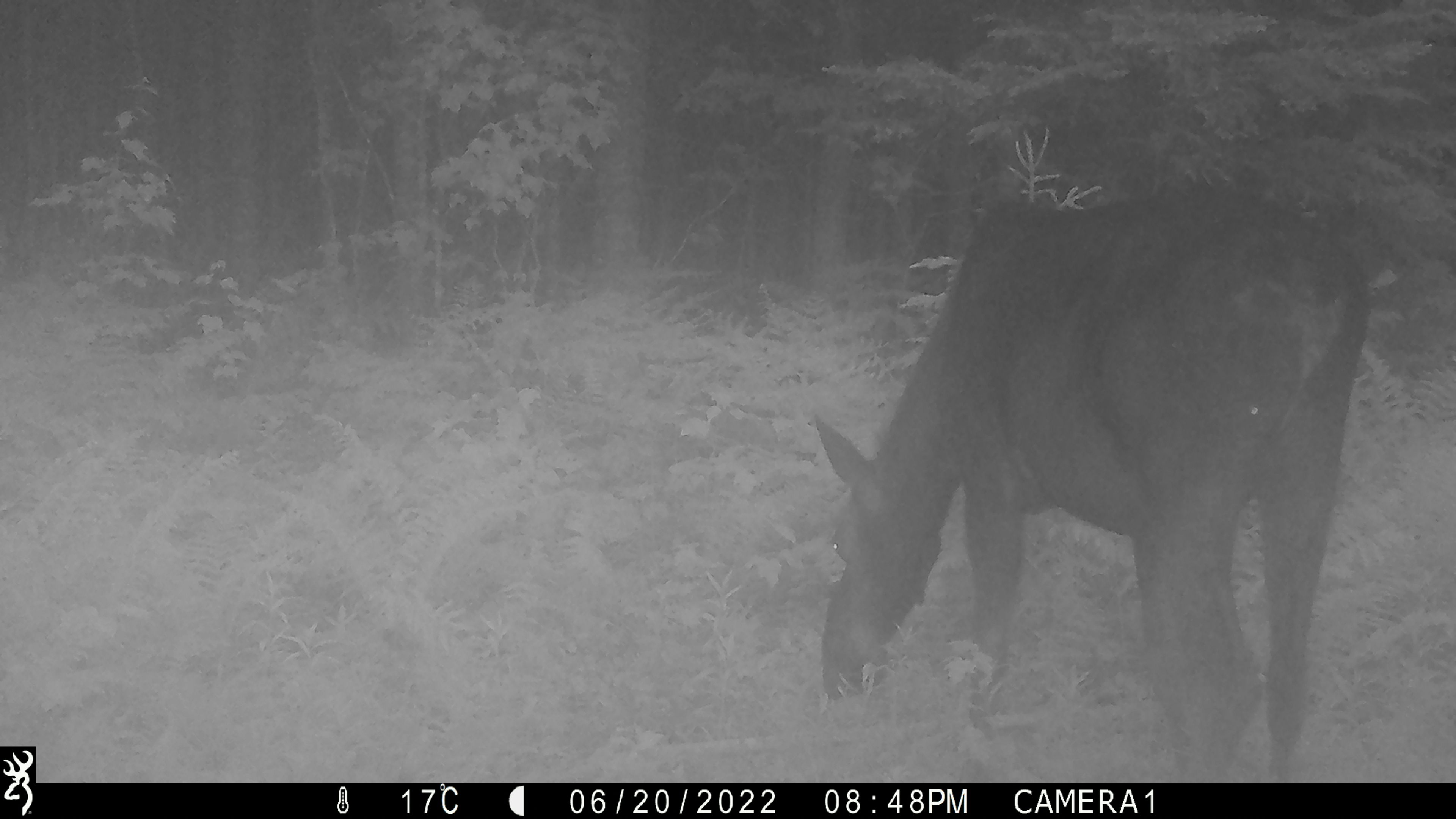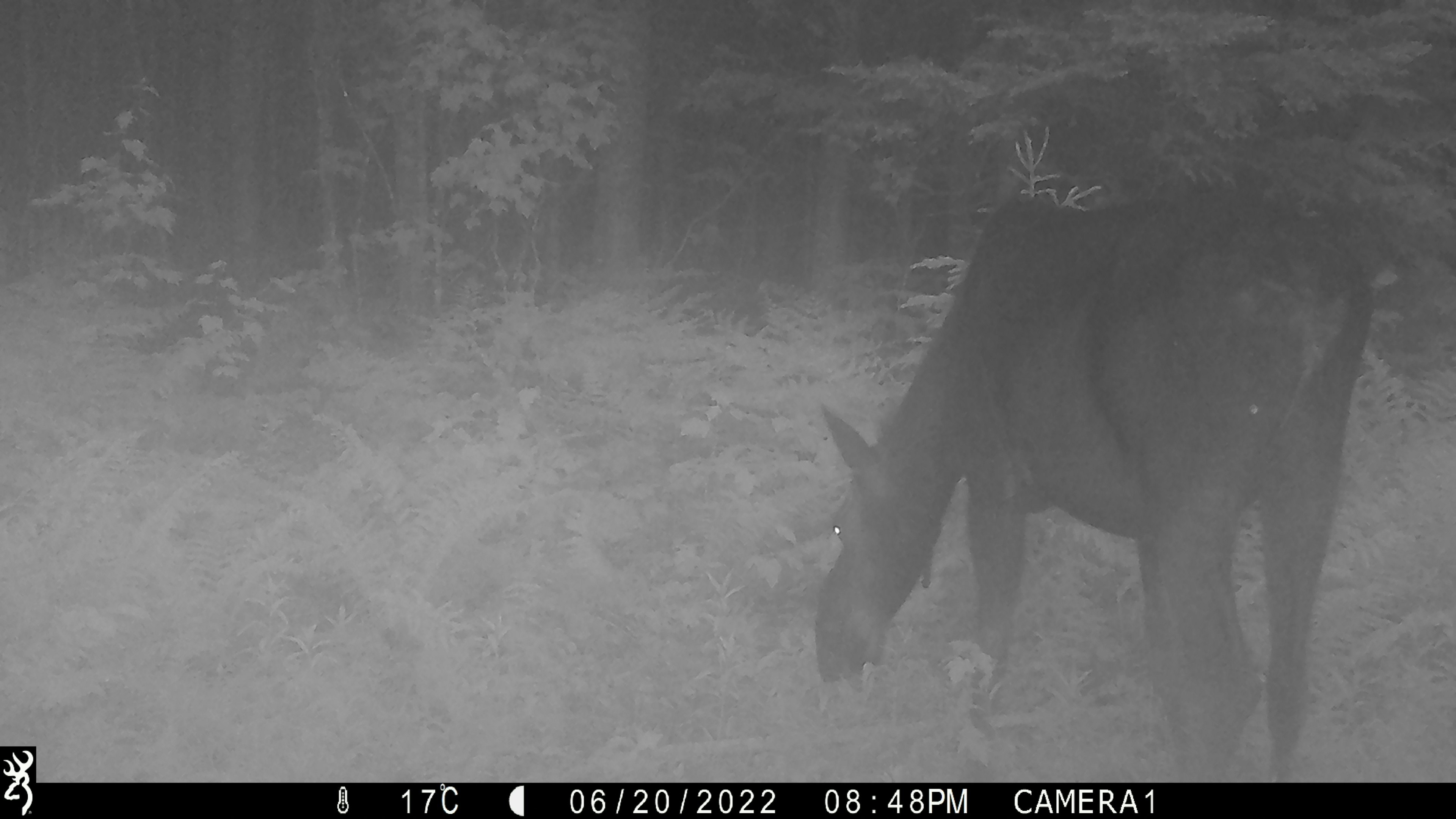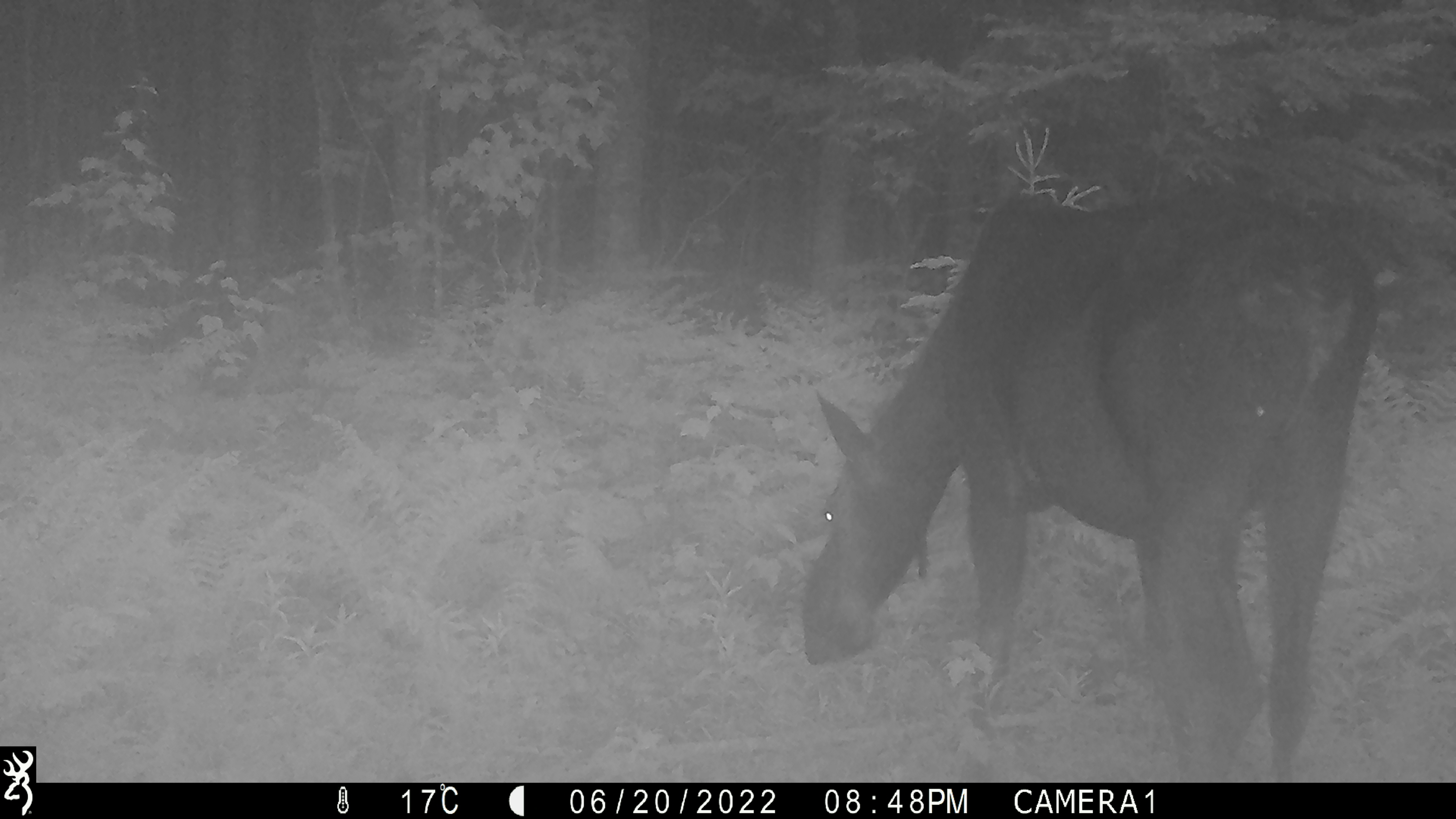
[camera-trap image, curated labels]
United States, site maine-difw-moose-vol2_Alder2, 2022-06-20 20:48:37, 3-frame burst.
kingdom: Animalia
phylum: Chordata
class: Mammalia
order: Artiodactyla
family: Cervidae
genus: Alces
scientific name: Alces alces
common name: moose